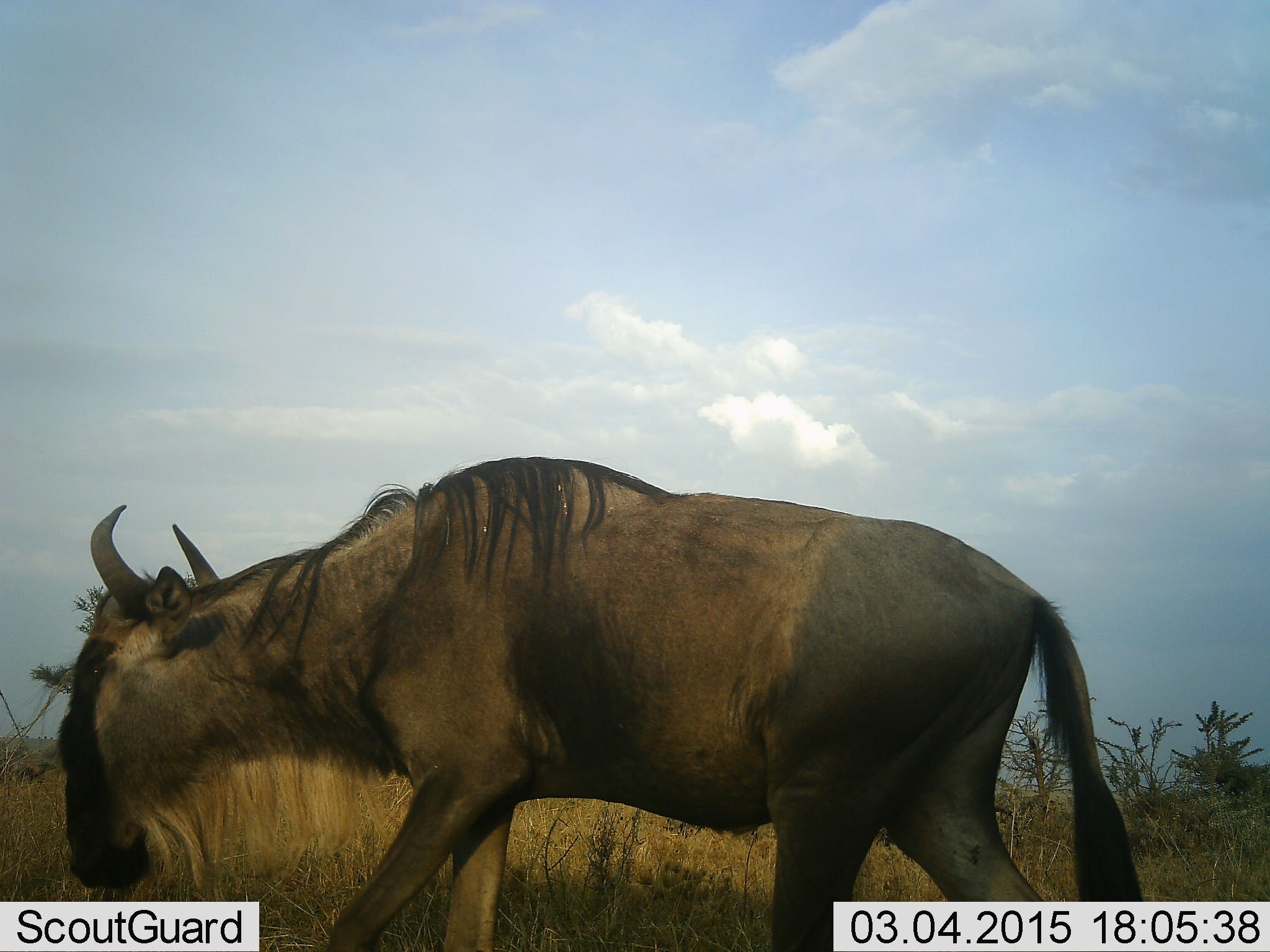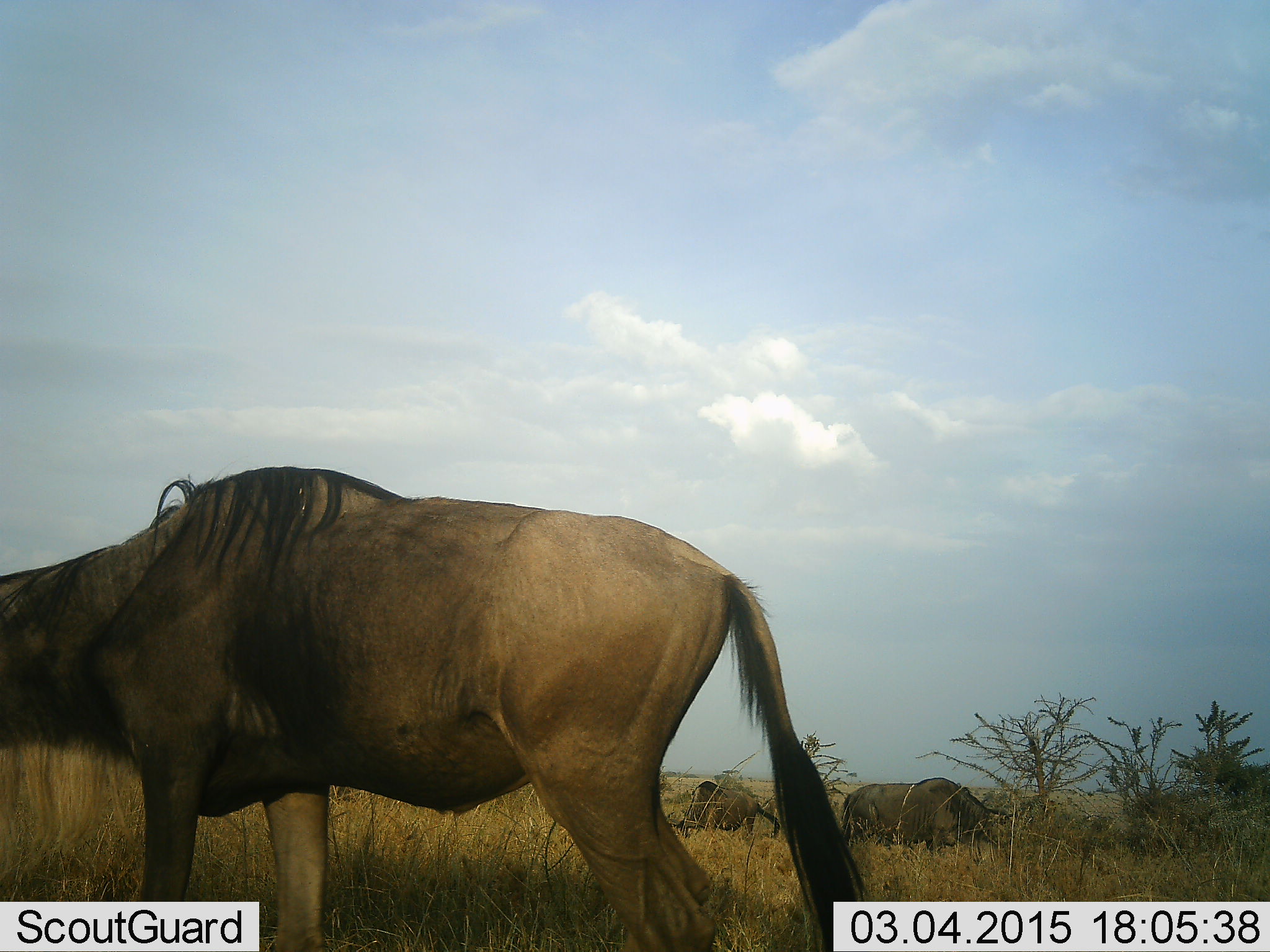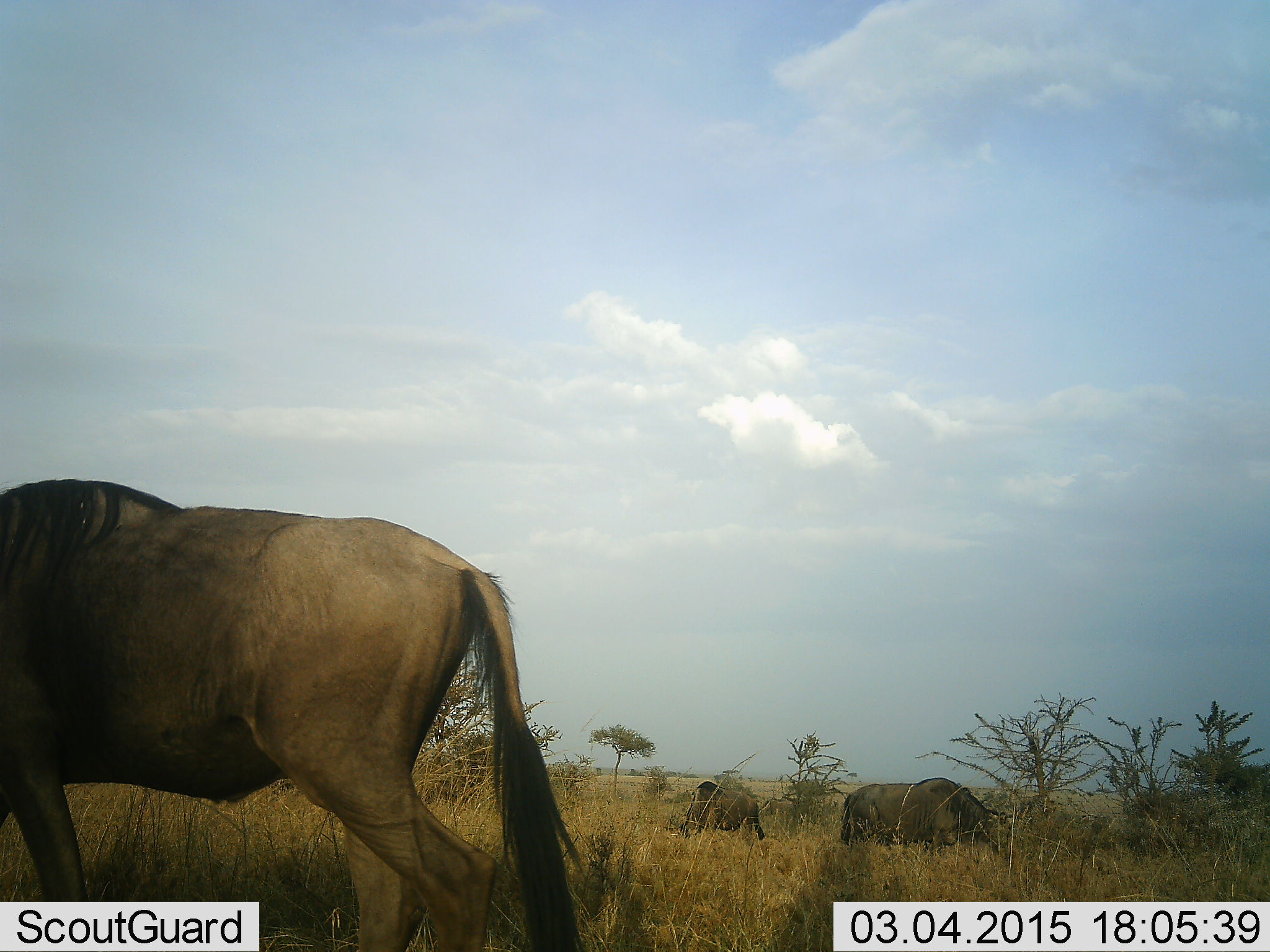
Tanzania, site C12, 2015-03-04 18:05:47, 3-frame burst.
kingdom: Animalia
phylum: Chordata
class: Mammalia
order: Artiodactyla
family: Bovidae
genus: Connochaetes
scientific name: Connochaetes taurinus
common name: blue wildebeest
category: wildebeest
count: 3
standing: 30%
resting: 10%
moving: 90%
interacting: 0%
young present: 0%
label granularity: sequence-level